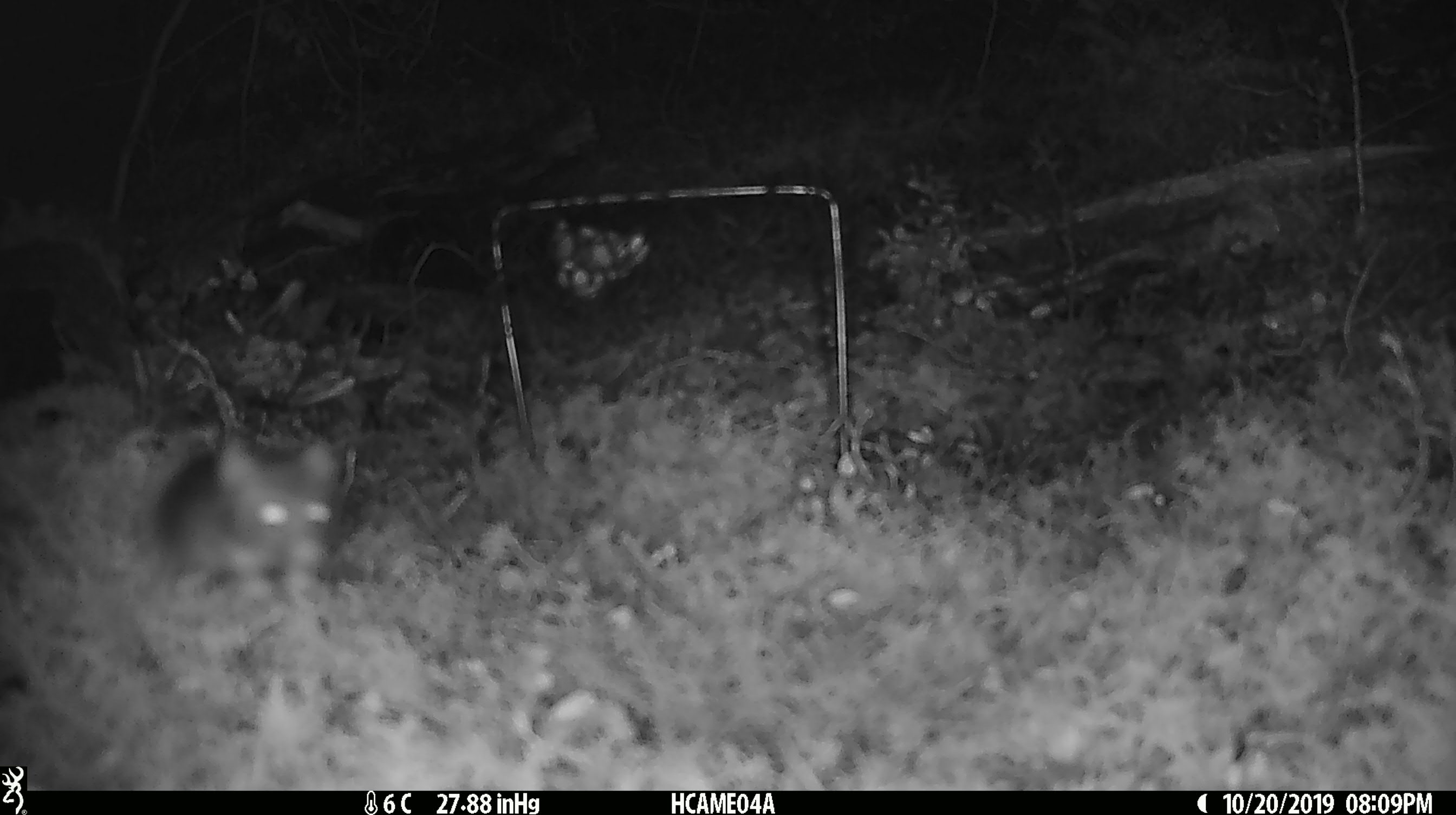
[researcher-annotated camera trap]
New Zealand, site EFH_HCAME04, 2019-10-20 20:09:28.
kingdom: Animalia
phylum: Chordata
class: Mammalia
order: Rodentia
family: Muridae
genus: Mus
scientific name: Mus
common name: mouse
Mouse (Mus).